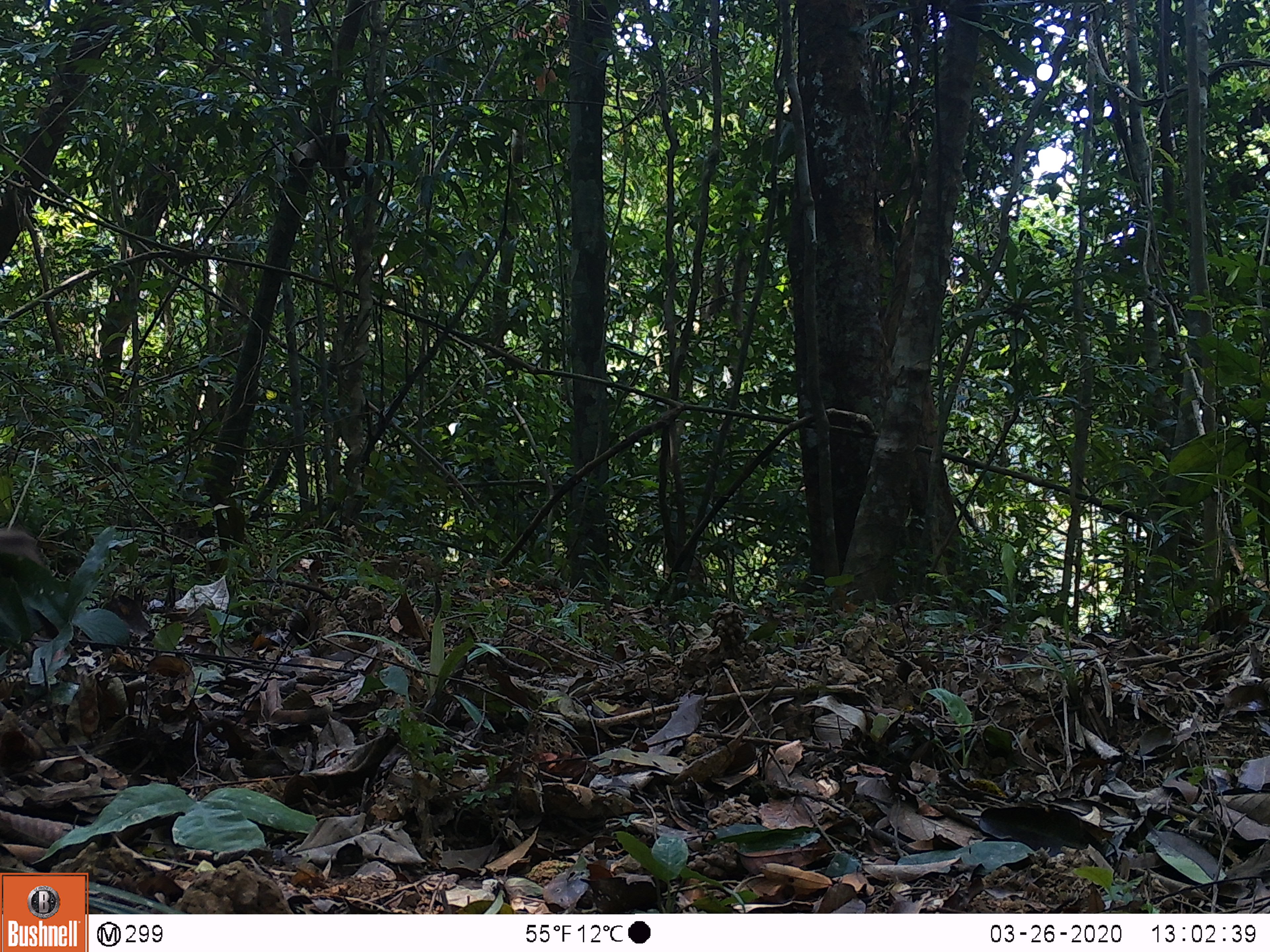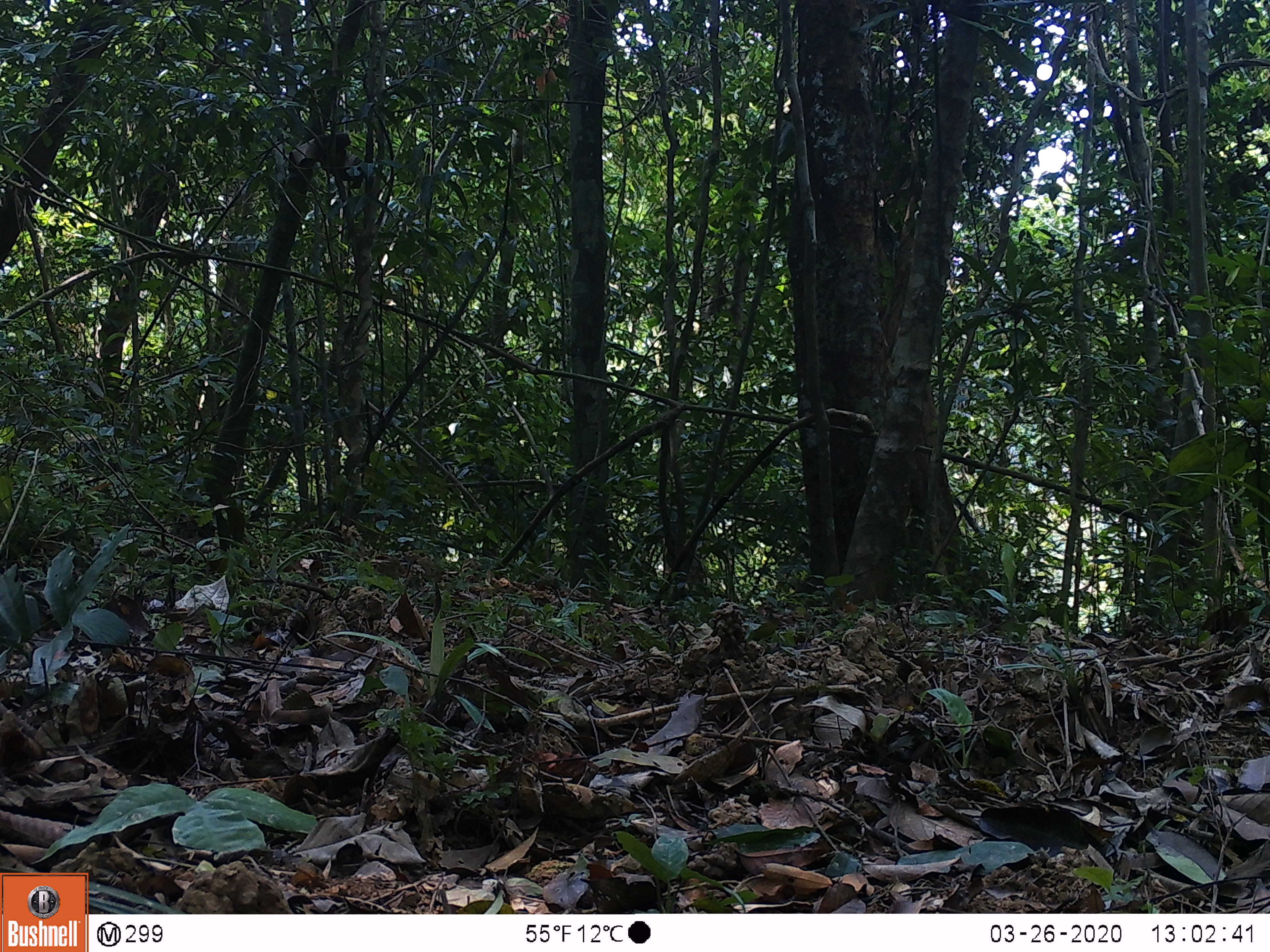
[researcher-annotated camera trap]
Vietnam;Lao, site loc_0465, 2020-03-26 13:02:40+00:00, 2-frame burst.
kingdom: Animalia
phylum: Chordata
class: Mammalia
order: Primates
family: Cercopithecidae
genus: Macaca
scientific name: Macaca nemestrina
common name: pig-tailed macaque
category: pig tailed macaque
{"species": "pig tailed macaque (pig-tailed macaque) (Macaca nemestrina)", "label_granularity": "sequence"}